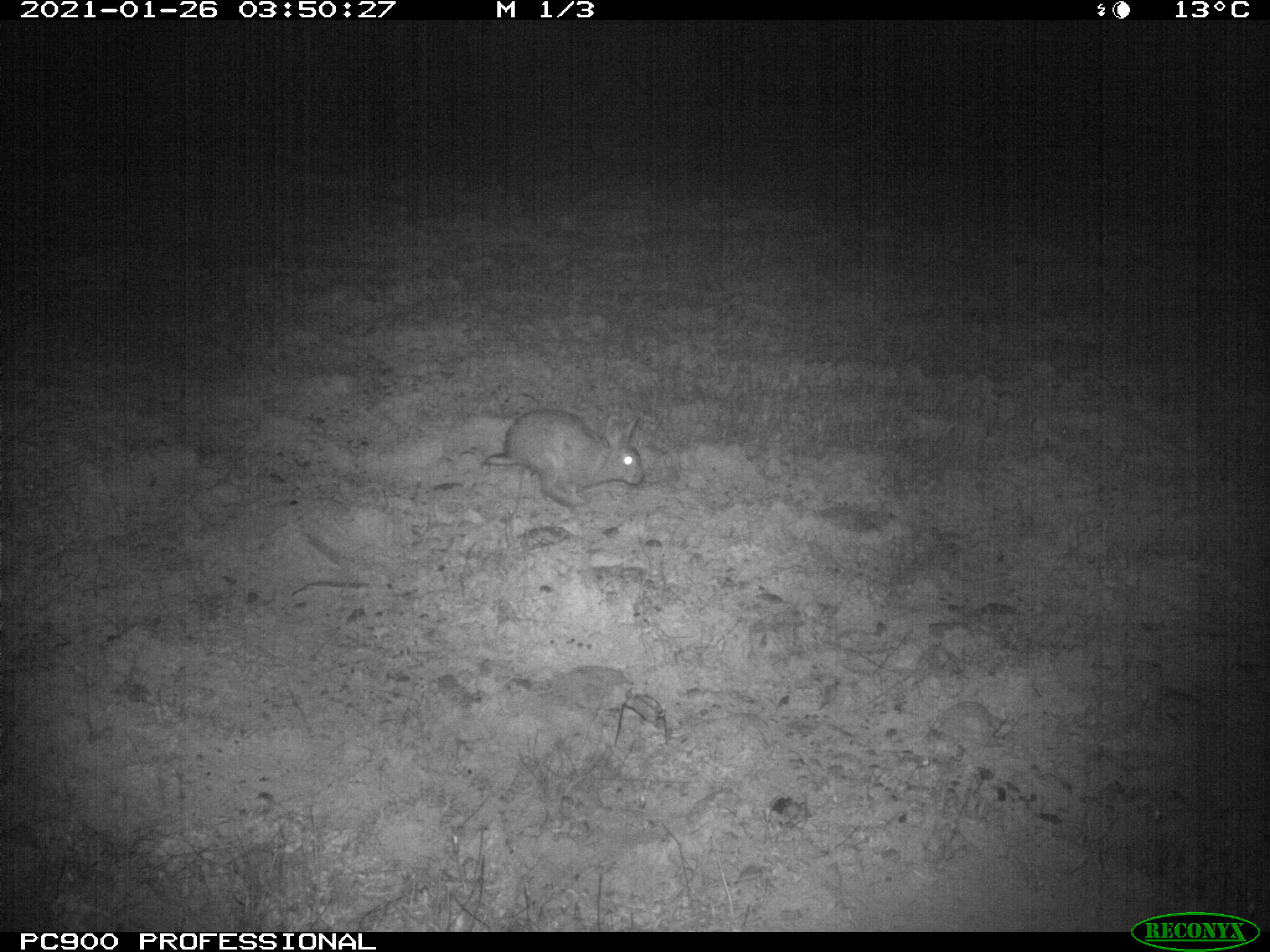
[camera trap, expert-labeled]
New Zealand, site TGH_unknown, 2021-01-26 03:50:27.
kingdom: Animalia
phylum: Chordata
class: Mammalia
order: Lagomorpha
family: Leporidae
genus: Oryctolagus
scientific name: Oryctolagus cuniculus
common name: european rabbit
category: rabbit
Rabbit (european rabbit) (Oryctolagus cuniculus).